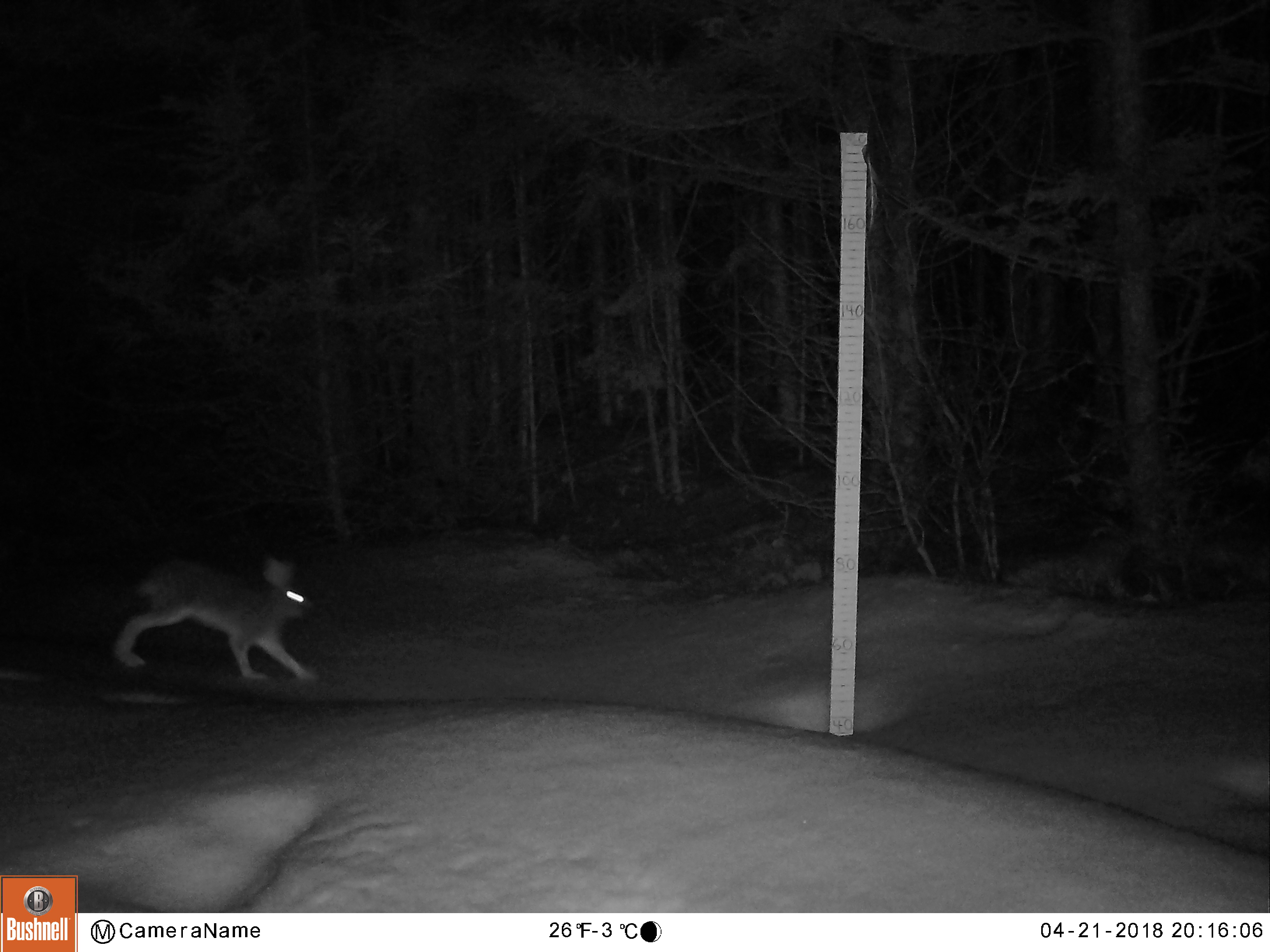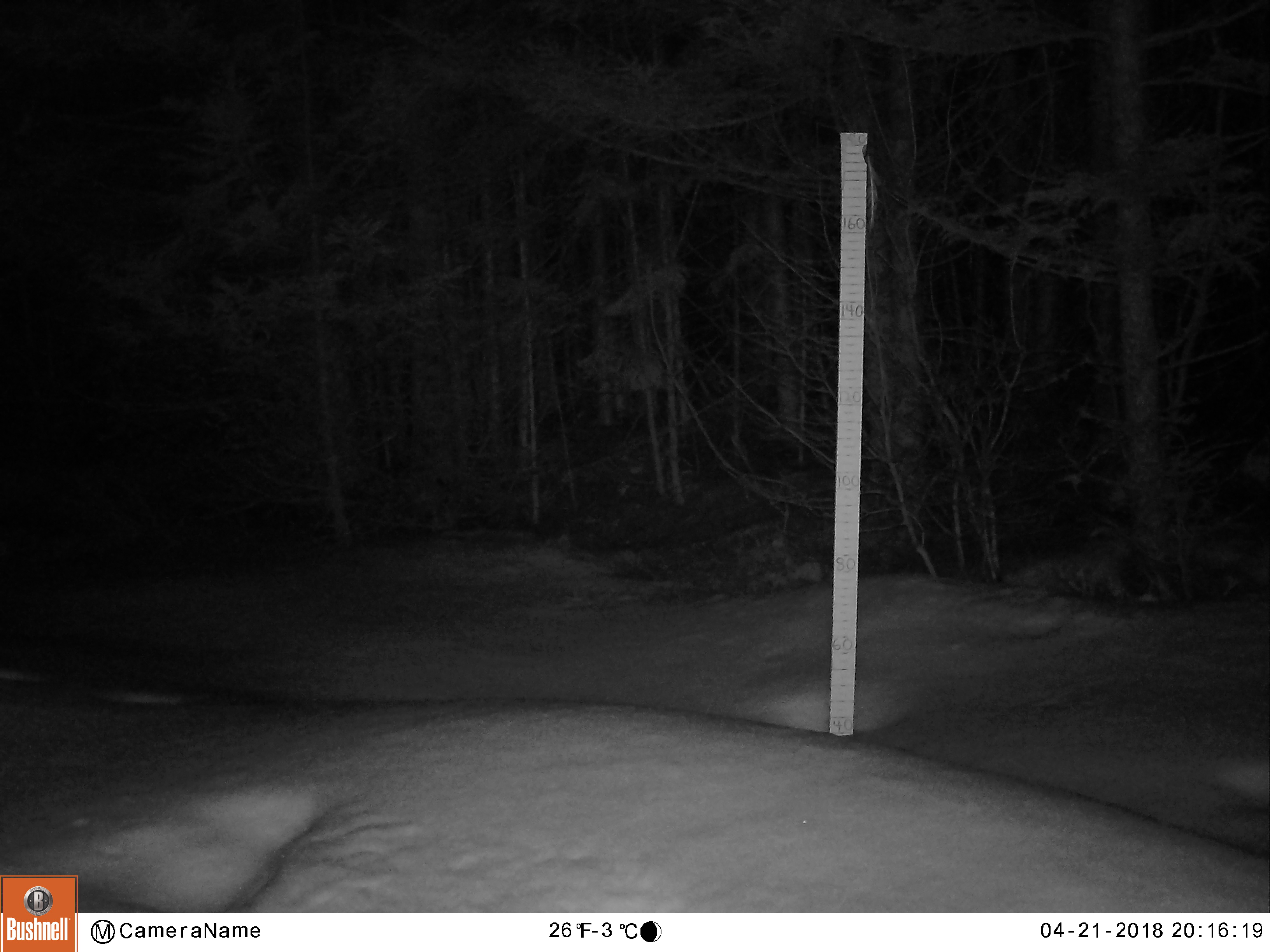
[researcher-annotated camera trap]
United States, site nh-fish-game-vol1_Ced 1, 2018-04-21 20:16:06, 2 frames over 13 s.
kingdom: Animalia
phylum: Chordata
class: Mammalia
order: Lagomorpha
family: Leporidae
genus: Lepus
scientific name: Lepus americanus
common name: snowshoe hare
Snowshoe hare (Lepus americanus).